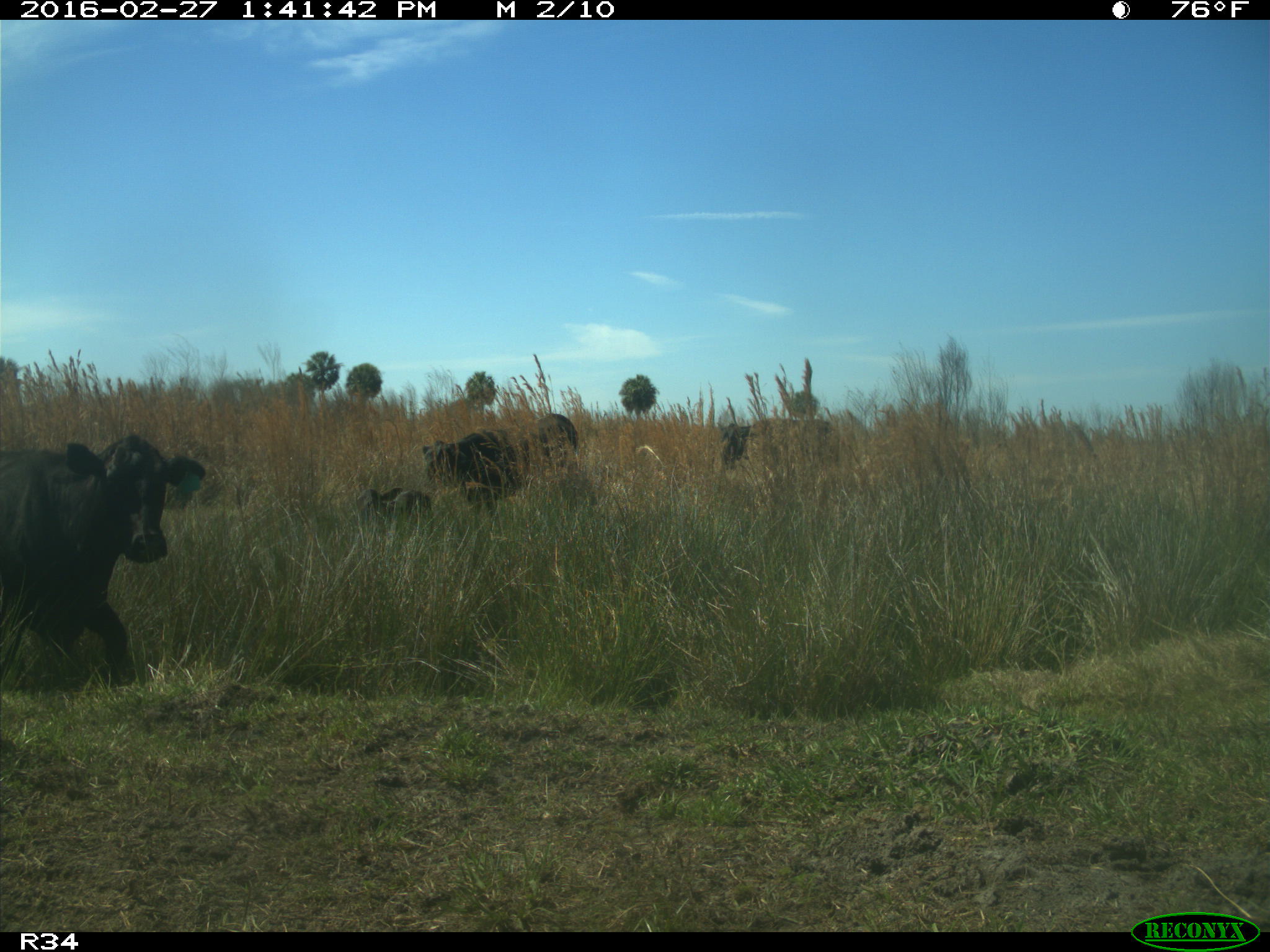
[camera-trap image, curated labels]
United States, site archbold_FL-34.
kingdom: Animalia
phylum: Chordata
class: Mammalia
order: Artiodactyla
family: Bovidae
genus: Bos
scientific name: Bos taurus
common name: domestic cow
Bos taurus (domestic cow).